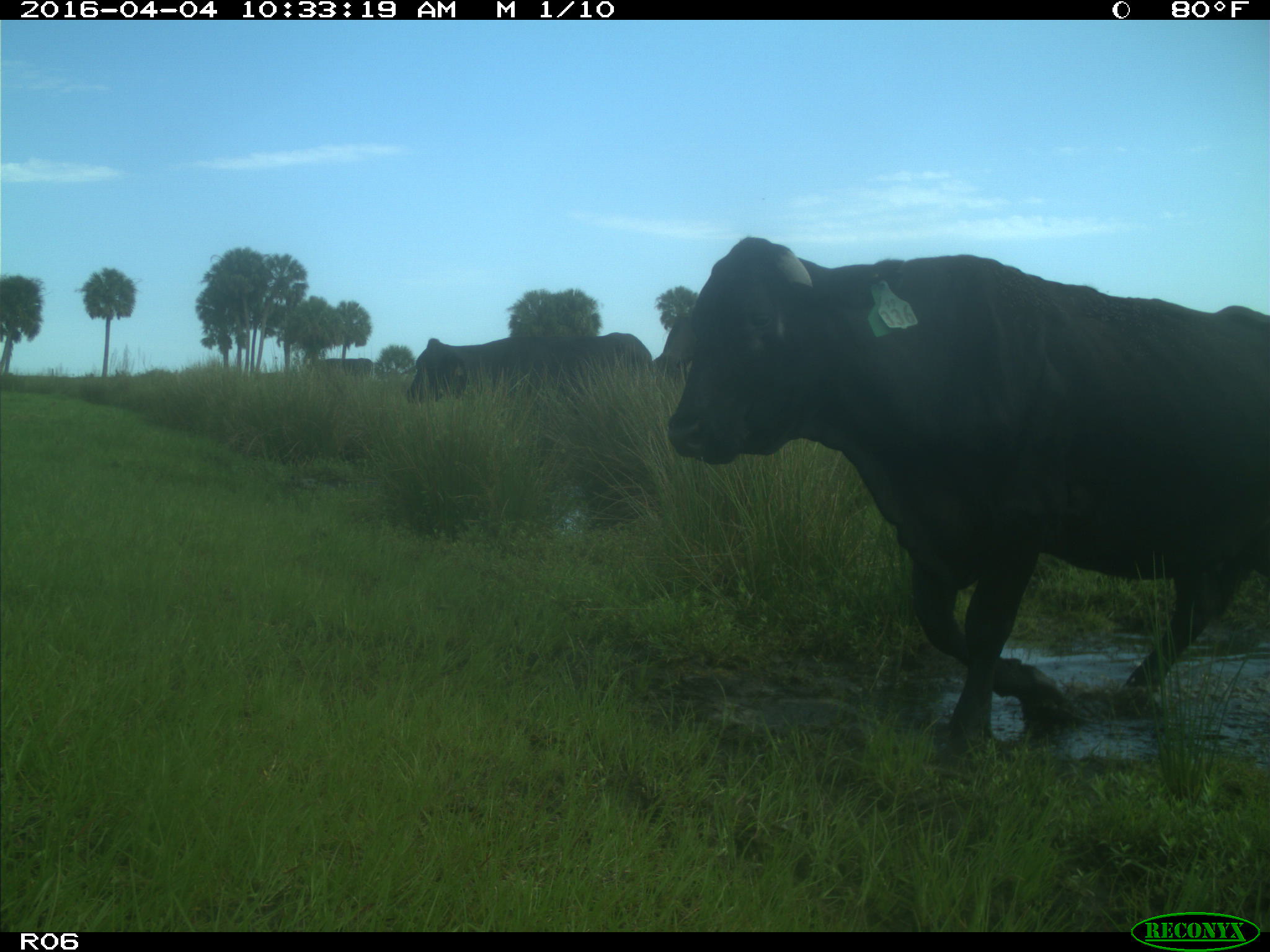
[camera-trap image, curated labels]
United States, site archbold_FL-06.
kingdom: Animalia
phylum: Chordata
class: Mammalia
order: Artiodactyla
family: Bovidae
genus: Bos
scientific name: Bos taurus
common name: domestic cow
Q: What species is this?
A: Bos taurus (domestic cow).